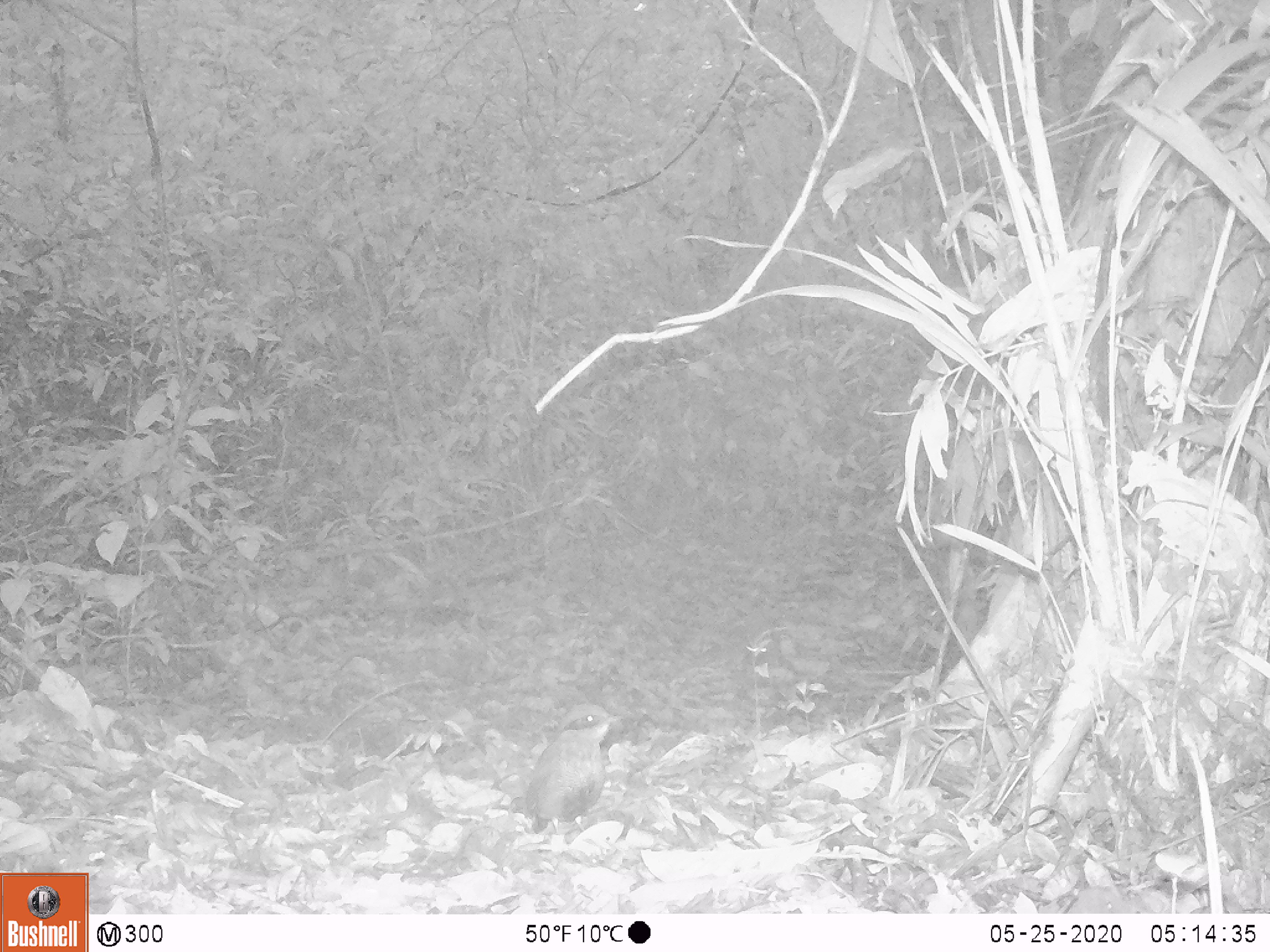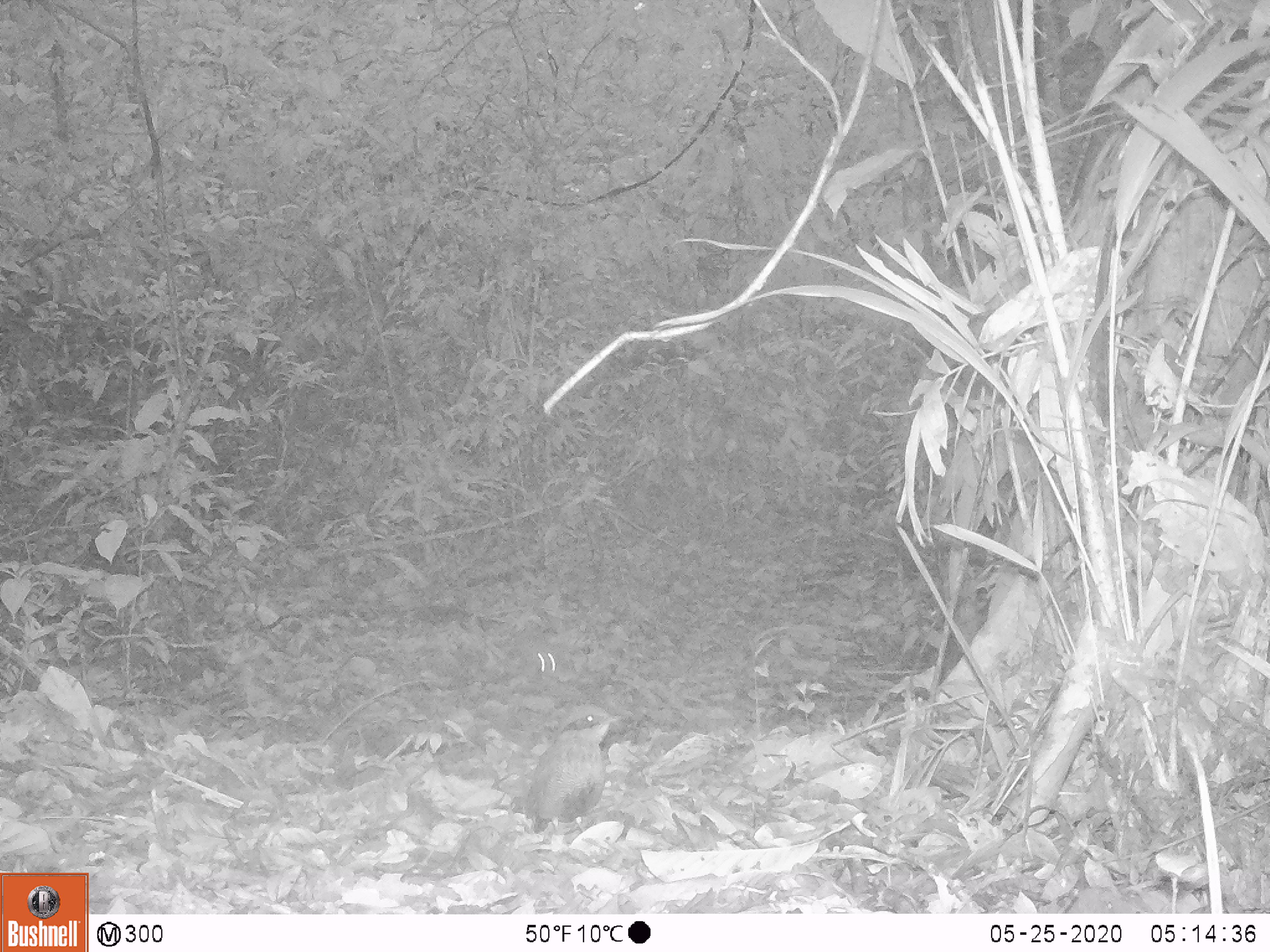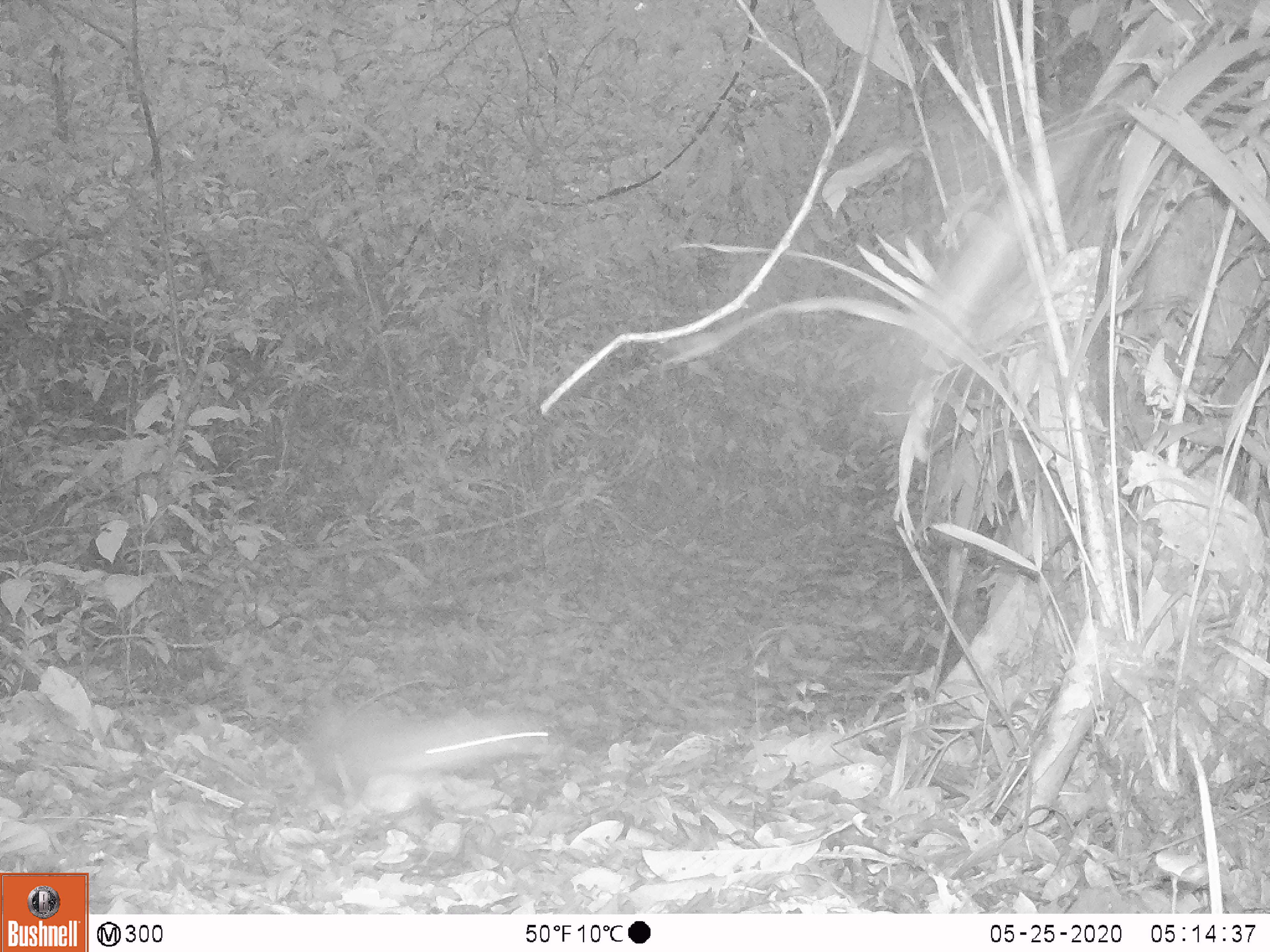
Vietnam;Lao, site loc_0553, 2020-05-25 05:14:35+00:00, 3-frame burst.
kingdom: Animalia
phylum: Chordata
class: Aves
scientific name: Aves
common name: bird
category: unidentified bird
Unidentified bird (bird) (Aves). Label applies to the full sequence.